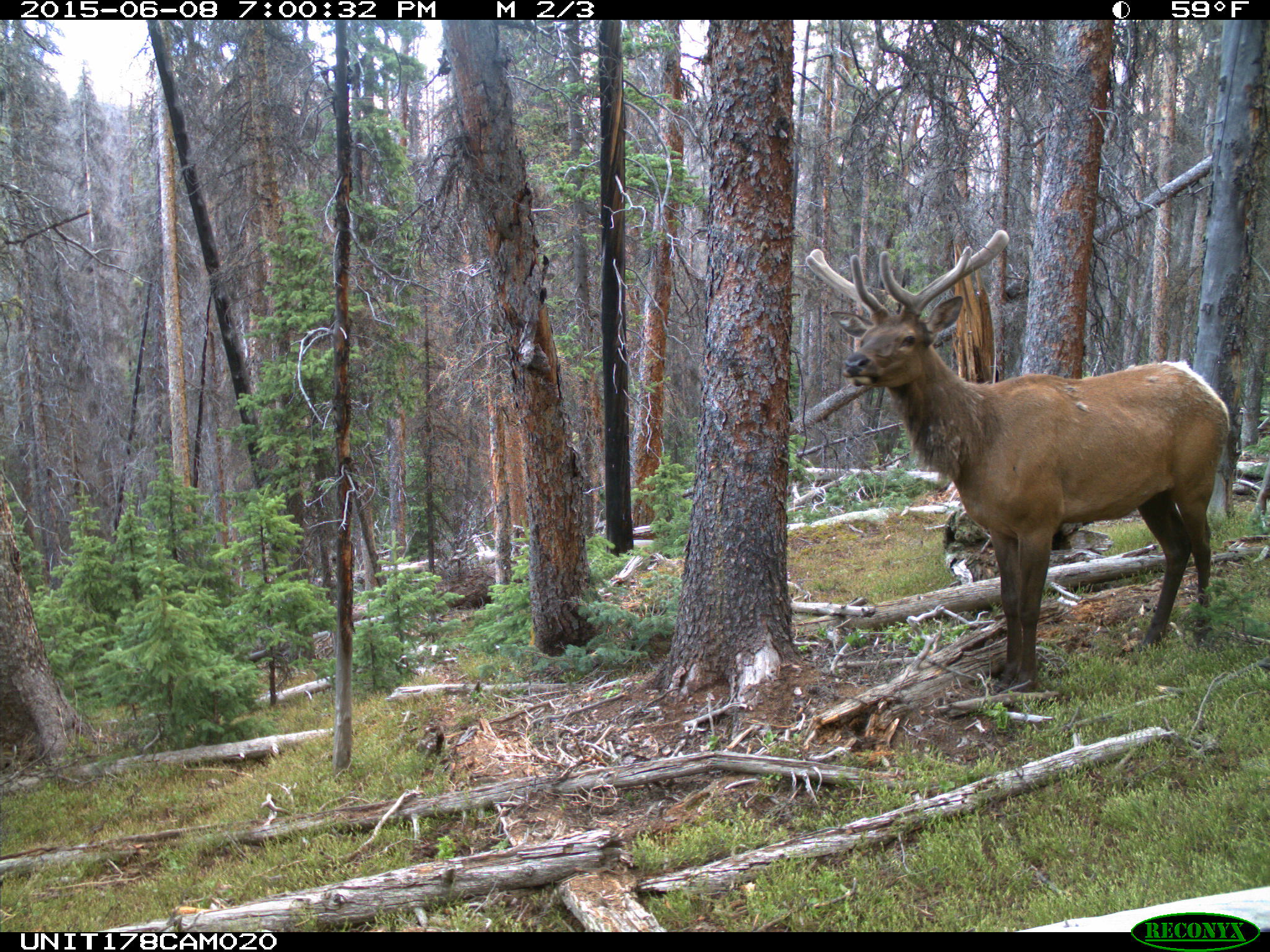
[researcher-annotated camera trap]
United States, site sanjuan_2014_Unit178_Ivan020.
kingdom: Animalia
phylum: Chordata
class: Mammalia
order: Artiodactyla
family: Cervidae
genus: Cervus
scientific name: Cervus elaphus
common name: red deer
Cervus elaphus (red deer).